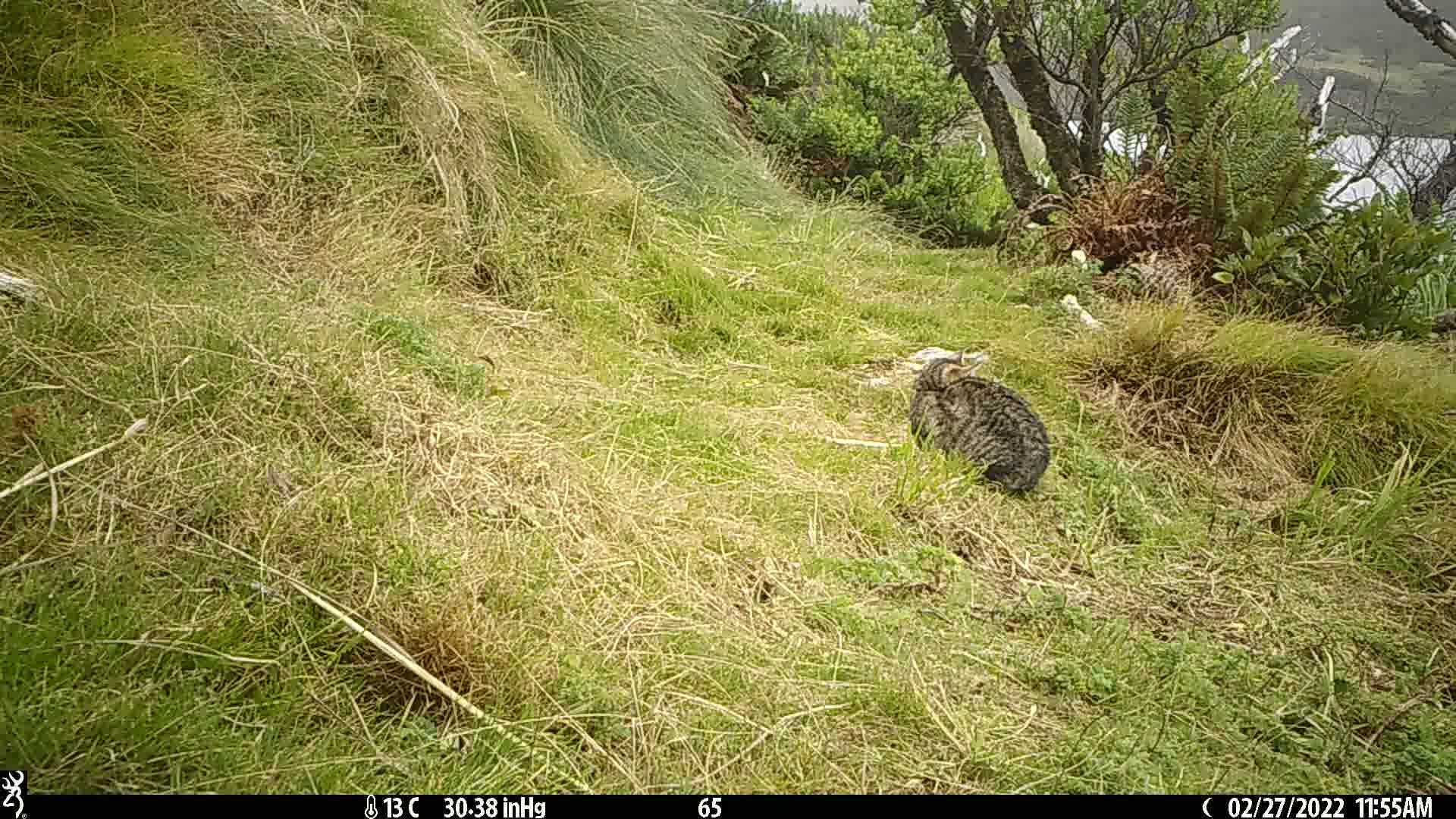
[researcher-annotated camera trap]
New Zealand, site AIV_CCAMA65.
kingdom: Animalia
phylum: Chordata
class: Mammalia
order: Carnivora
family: Felidae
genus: Felis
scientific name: Felis catus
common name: domestic cat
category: cat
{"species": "cat (domestic cat) (Felis catus)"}